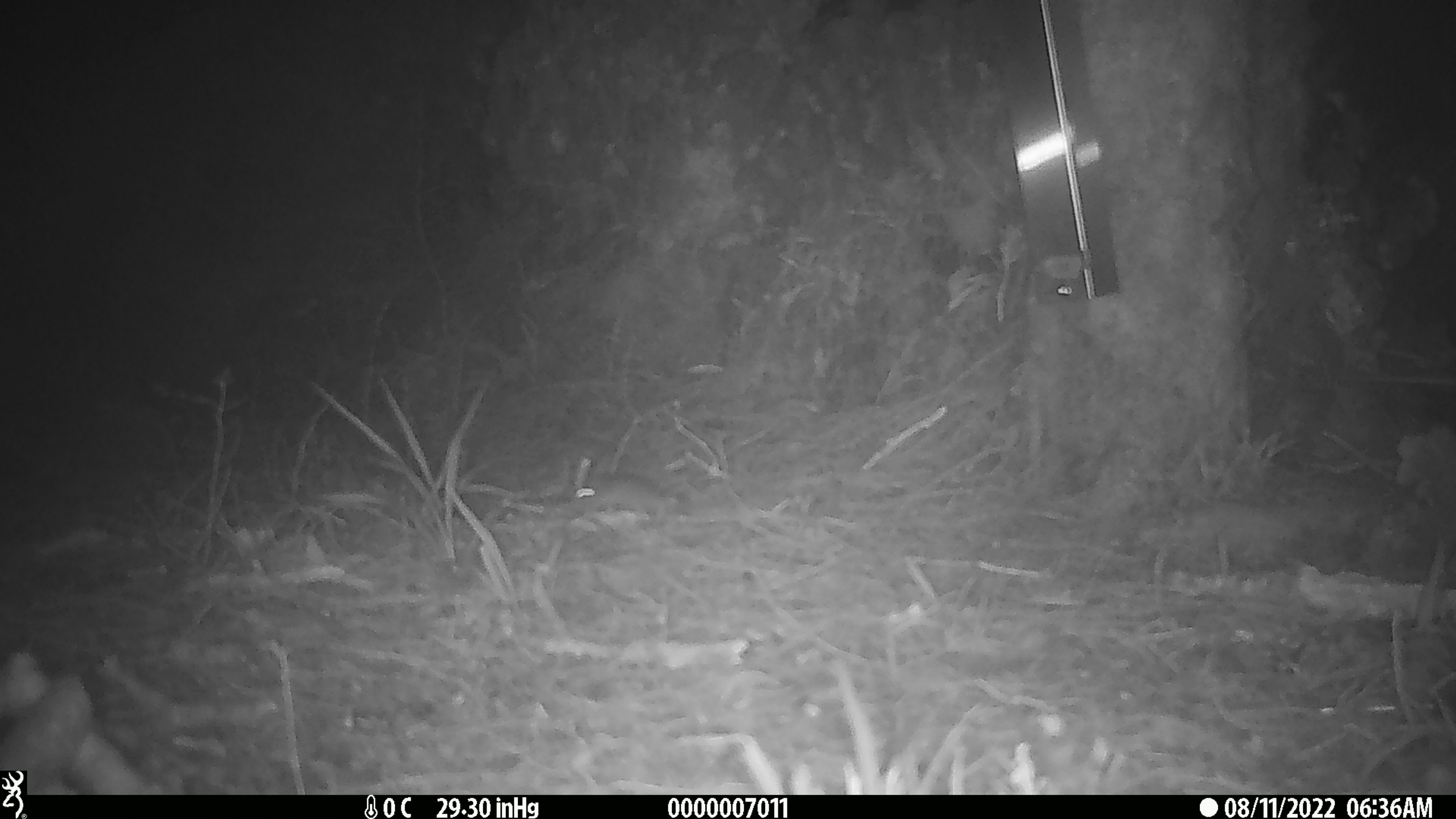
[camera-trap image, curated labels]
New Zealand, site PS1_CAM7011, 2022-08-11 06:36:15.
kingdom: Animalia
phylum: Chordata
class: Mammalia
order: Rodentia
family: Muridae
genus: Mus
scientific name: Mus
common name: mouse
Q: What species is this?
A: Mouse (Mus).